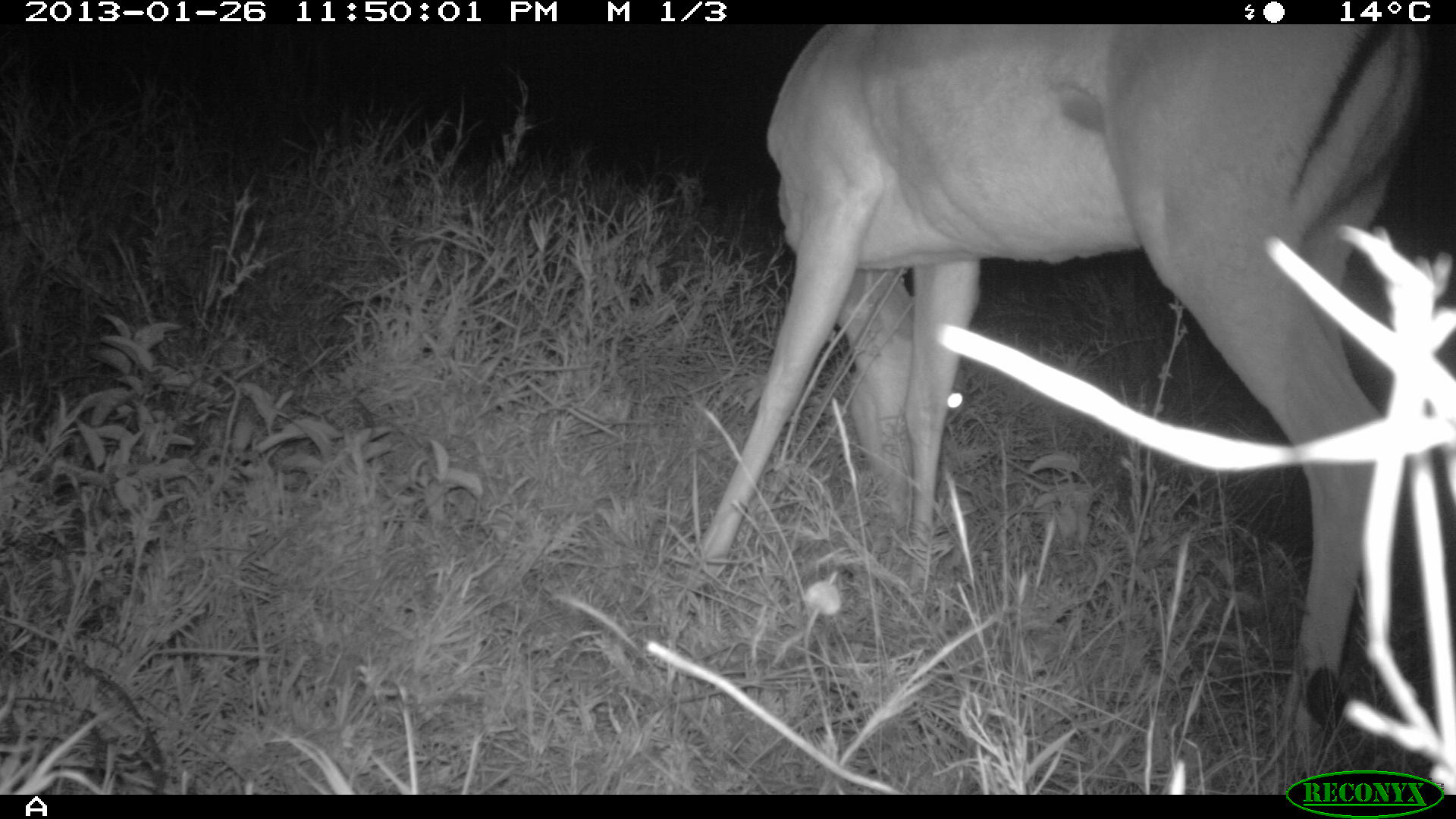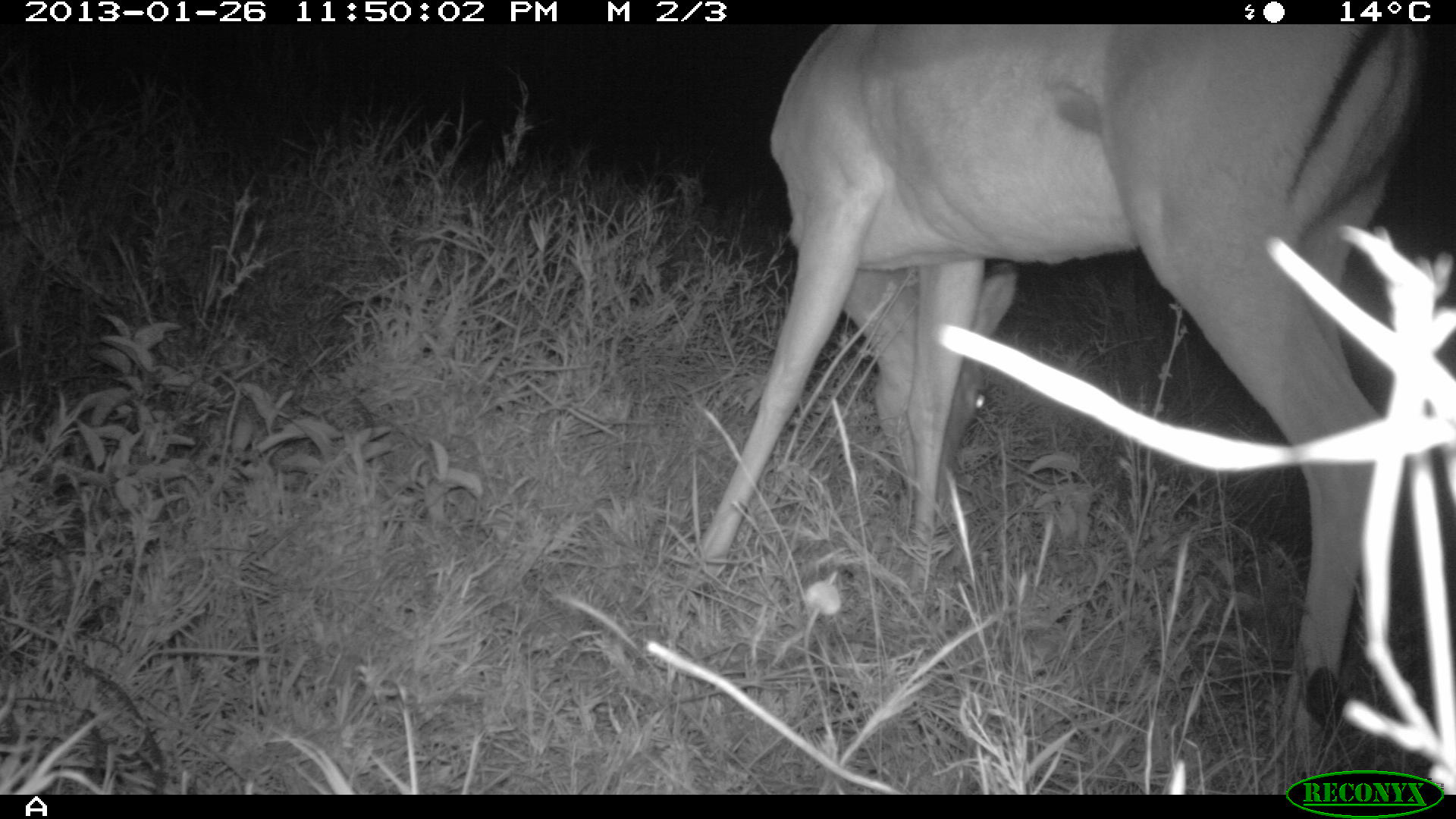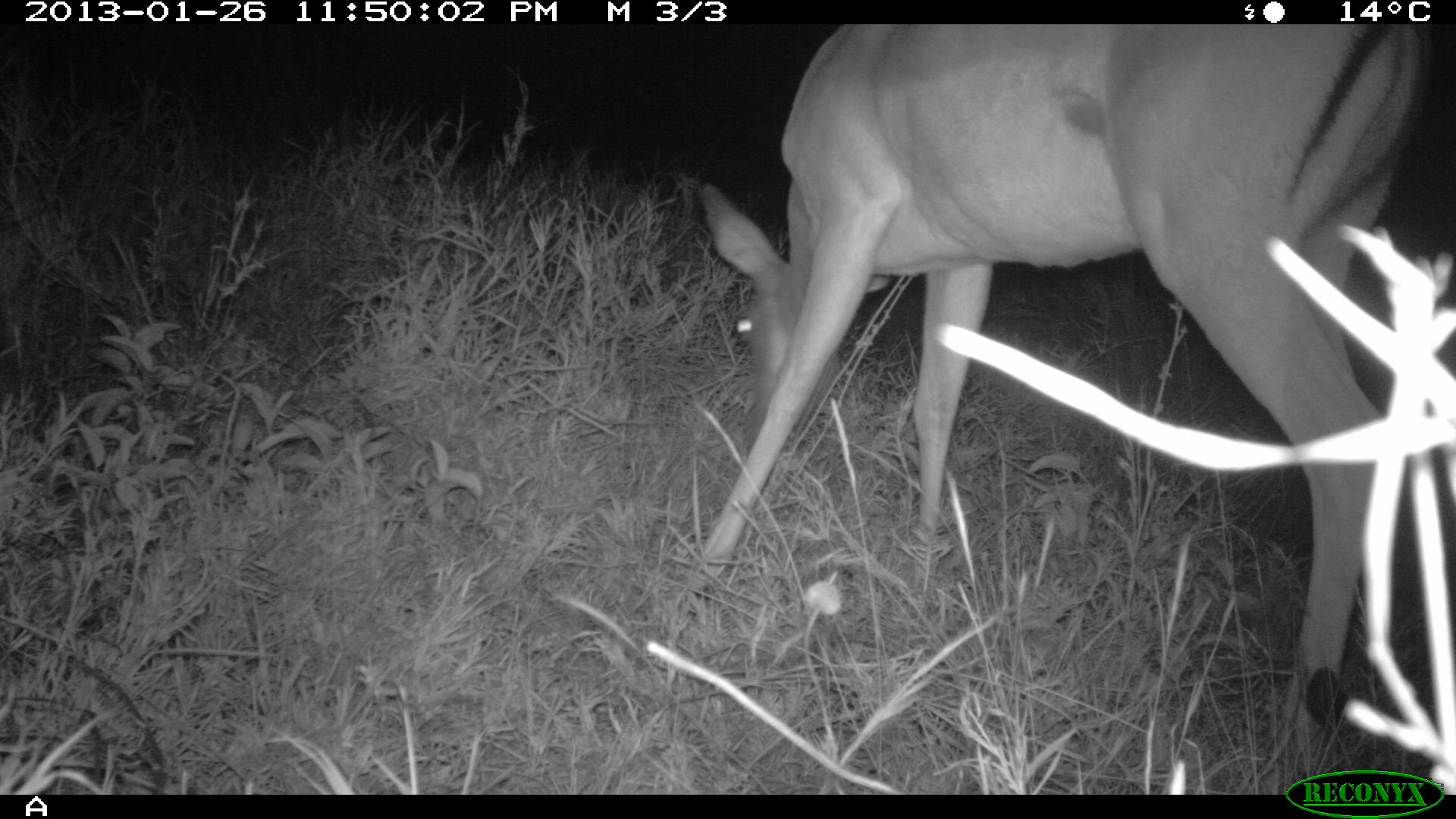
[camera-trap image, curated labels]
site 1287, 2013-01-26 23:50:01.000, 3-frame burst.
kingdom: Animalia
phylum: Chordata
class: Mammalia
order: Artiodactyla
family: Bovidae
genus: Aepyceros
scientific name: Aepyceros melampus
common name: impala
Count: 1.